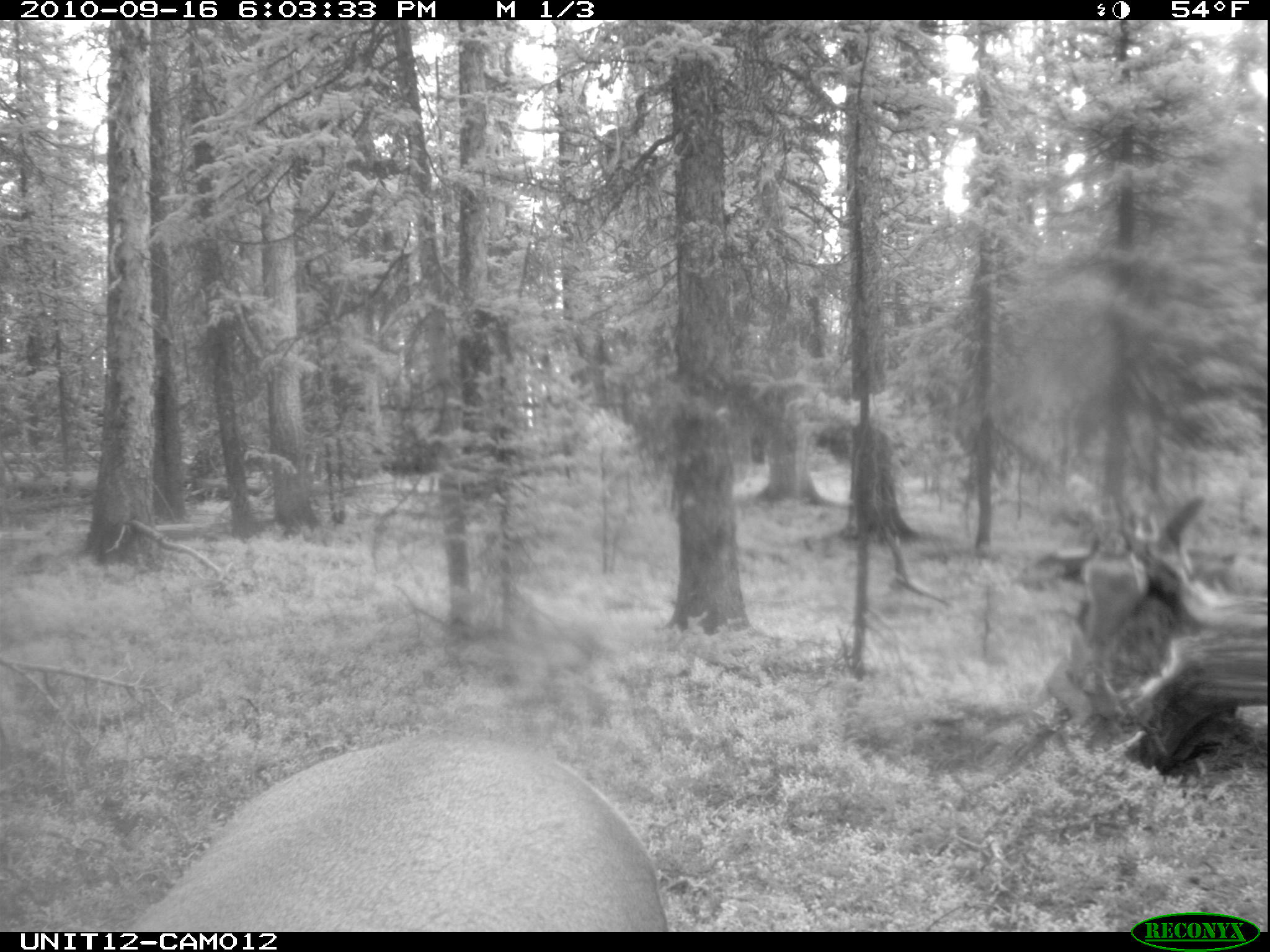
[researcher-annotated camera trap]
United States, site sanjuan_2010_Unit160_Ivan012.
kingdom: Animalia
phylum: Chordata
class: Mammalia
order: Artiodactyla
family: Cervidae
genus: Cervus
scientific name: Cervus elaphus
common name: red deer